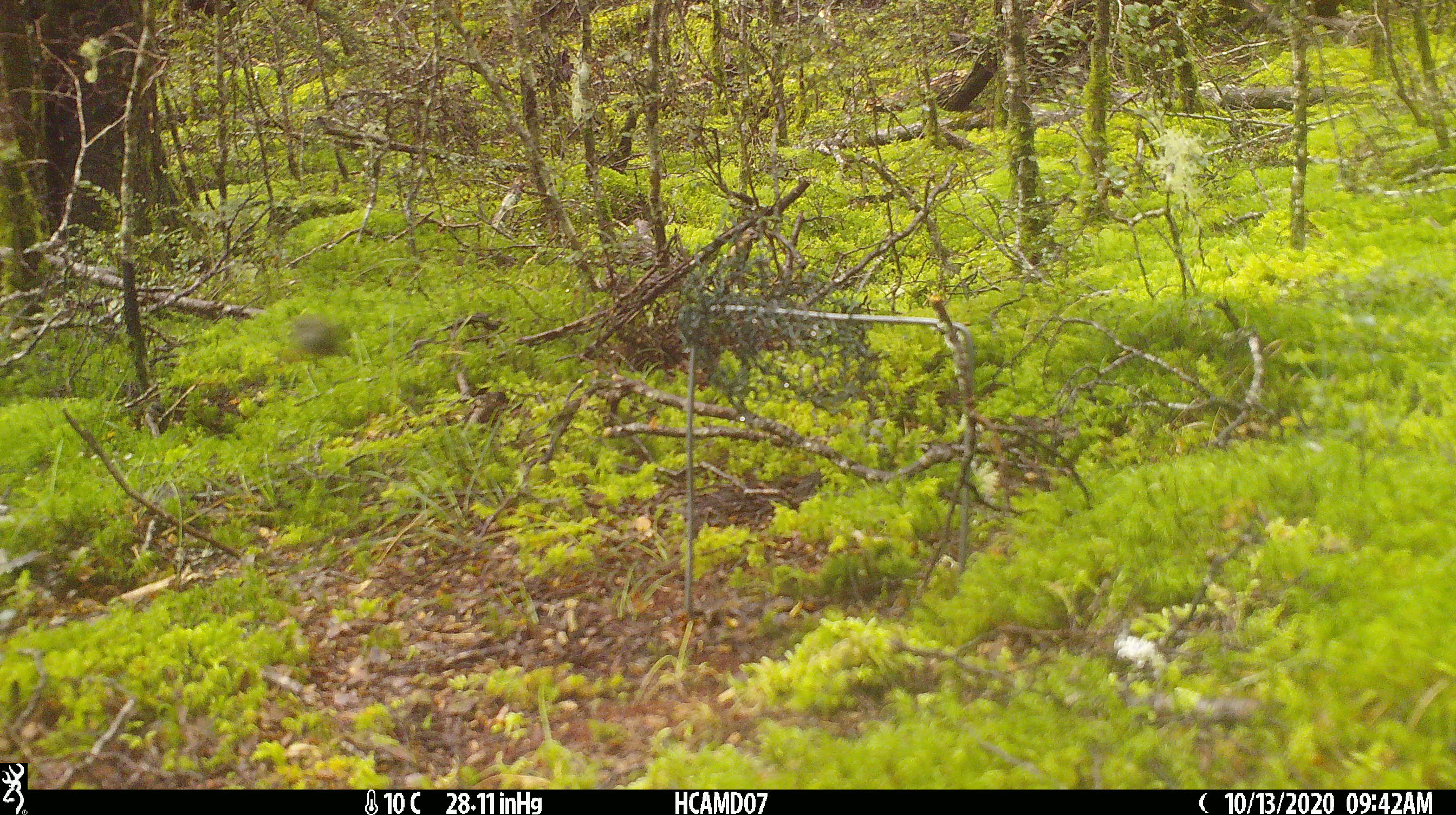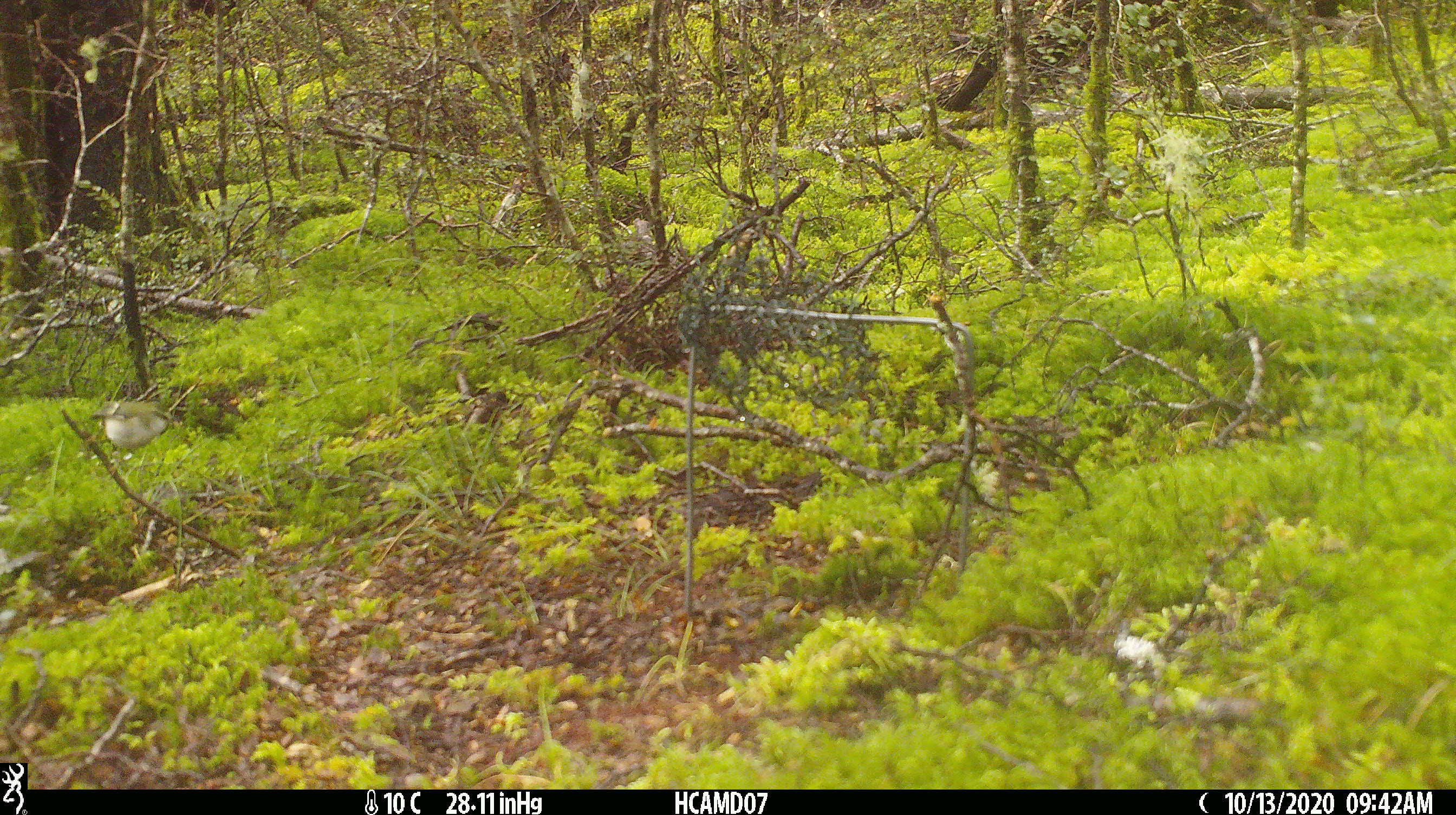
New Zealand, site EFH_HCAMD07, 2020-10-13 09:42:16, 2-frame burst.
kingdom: Animalia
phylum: Chordata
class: Aves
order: Passeriformes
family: Acanthisittidae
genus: Acanthisitta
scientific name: Acanthisitta chloris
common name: rifleman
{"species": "rifleman (Acanthisitta chloris)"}